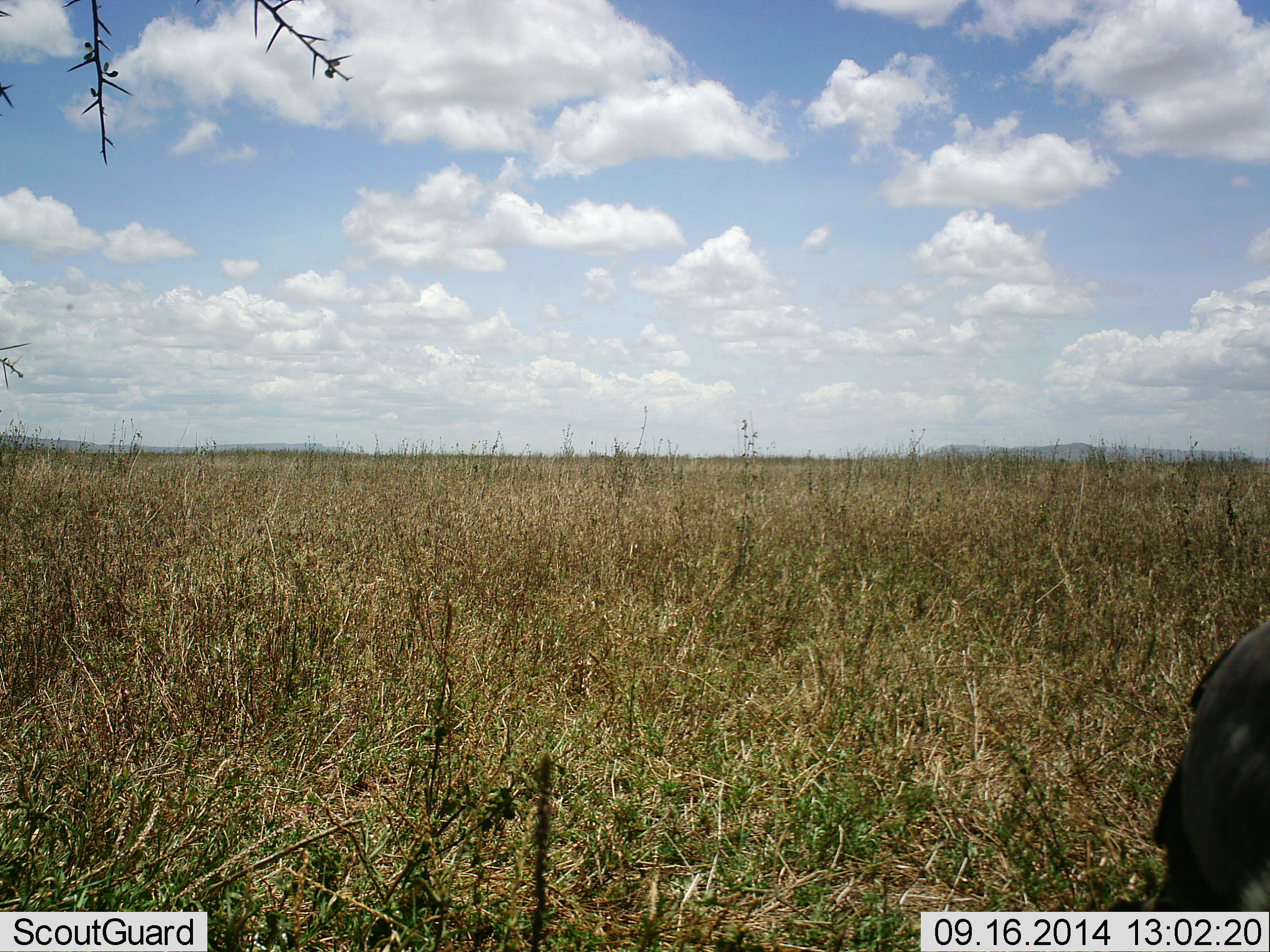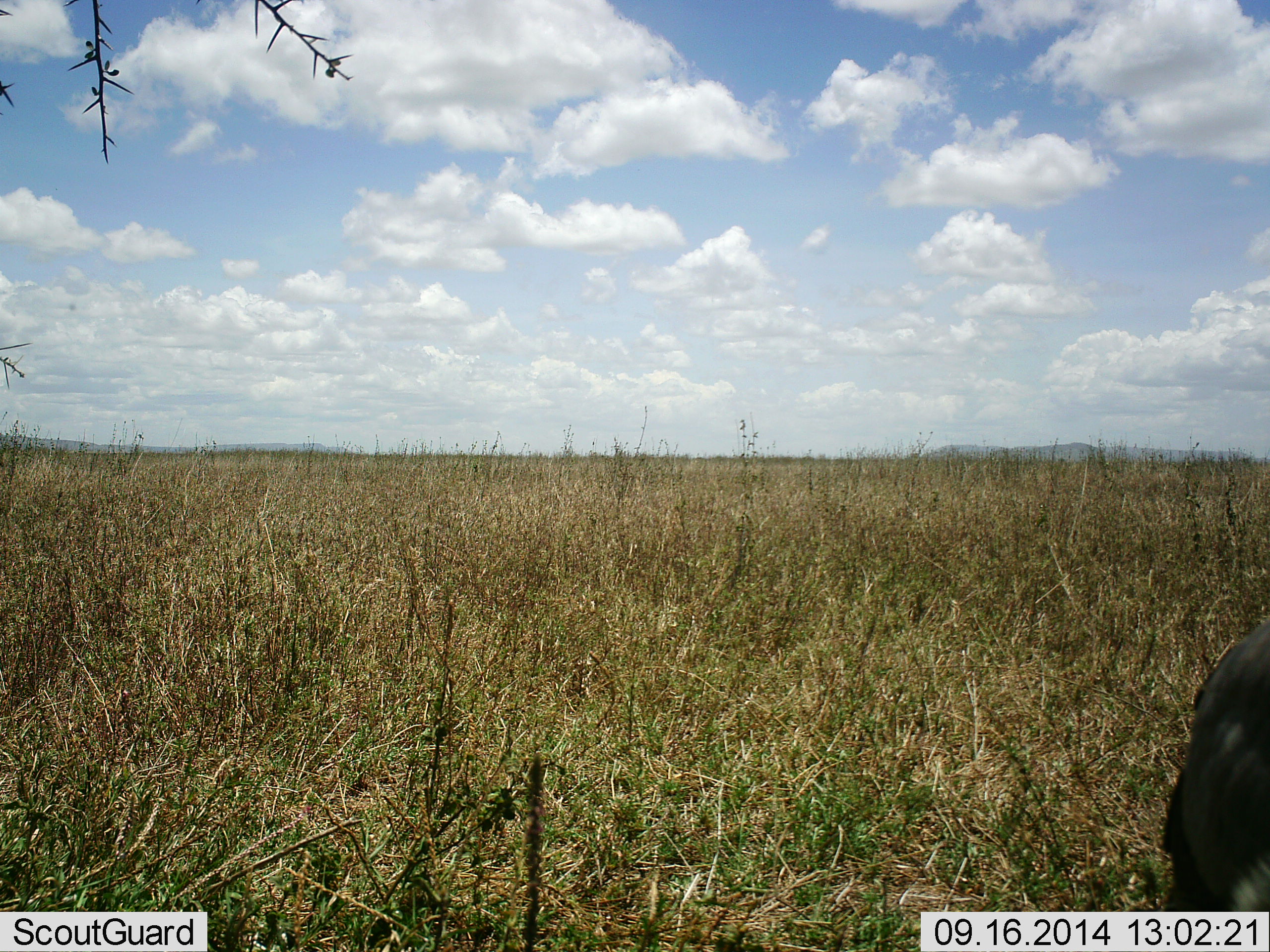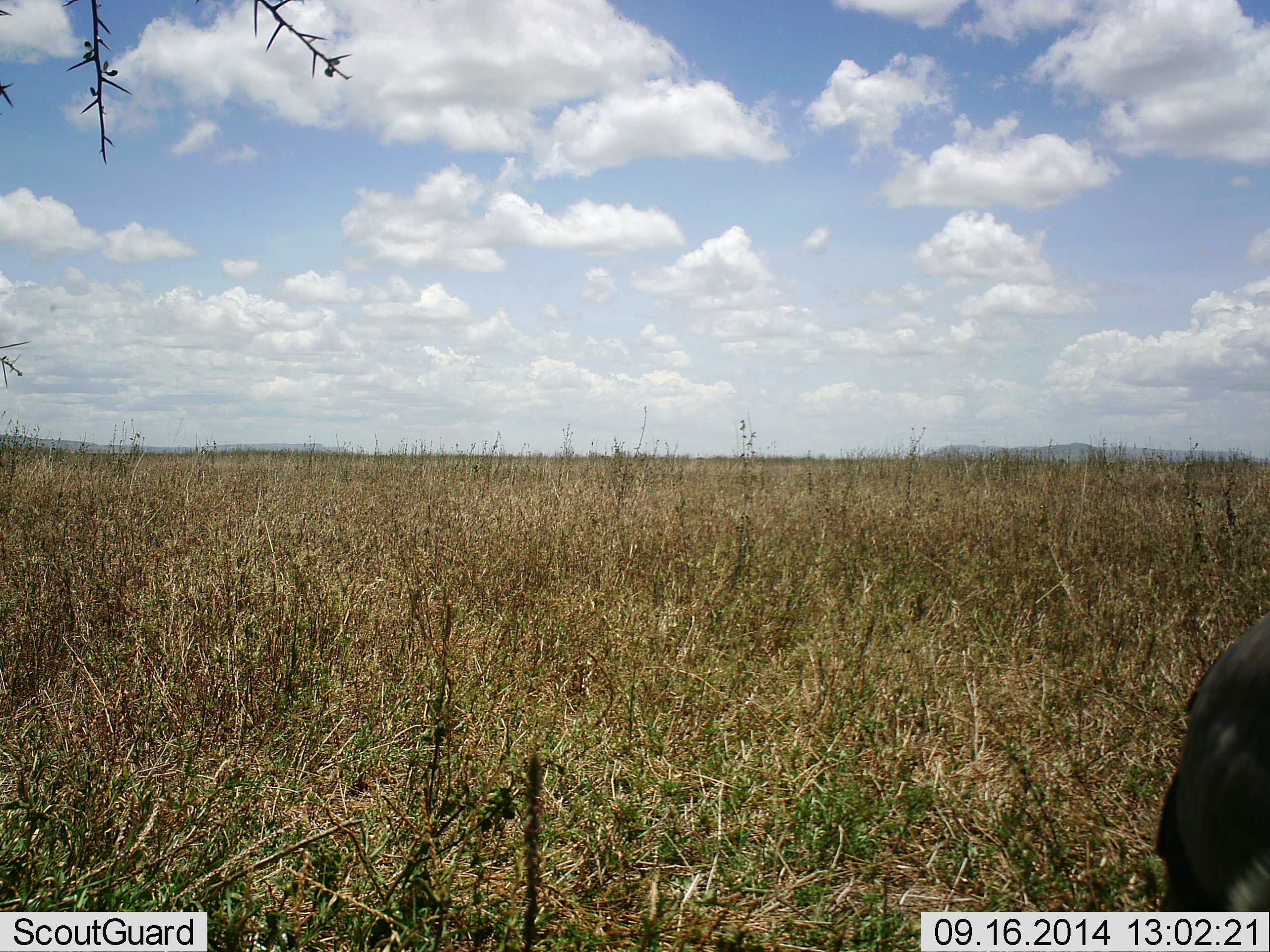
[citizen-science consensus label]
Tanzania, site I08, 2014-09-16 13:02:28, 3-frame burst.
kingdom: Animalia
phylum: Chordata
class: Mammalia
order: Artiodactyla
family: Bovidae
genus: Connochaetes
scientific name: Connochaetes taurinus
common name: blue wildebeest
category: wildebeest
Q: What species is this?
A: Wildebeest (blue wildebeest) (Connochaetes taurinus).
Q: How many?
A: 1.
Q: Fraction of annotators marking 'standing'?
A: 67%.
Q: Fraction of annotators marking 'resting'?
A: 33%.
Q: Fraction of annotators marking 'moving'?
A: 0%.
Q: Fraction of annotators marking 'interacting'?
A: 0%.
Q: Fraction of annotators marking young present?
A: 0%.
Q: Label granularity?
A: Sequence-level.